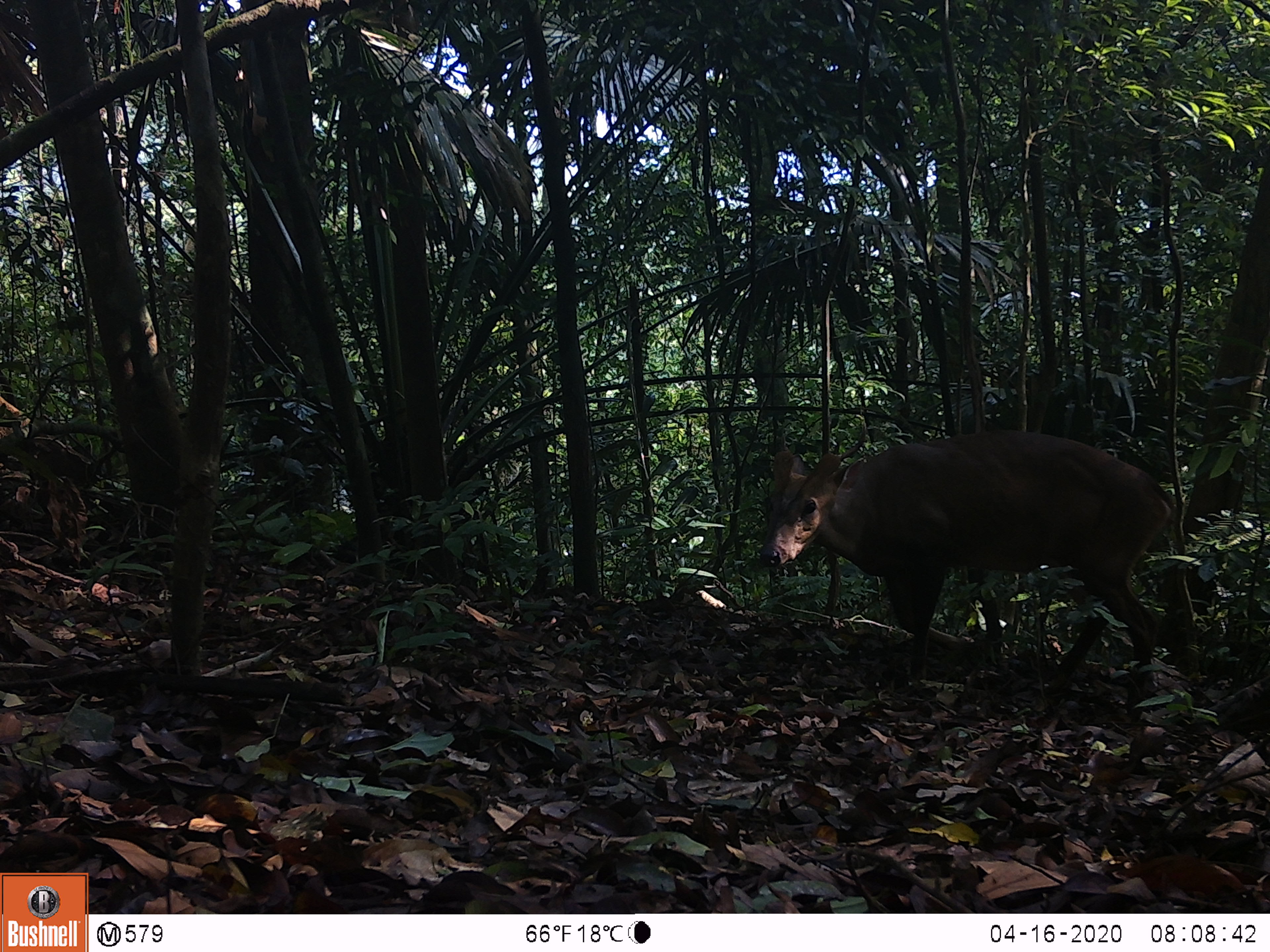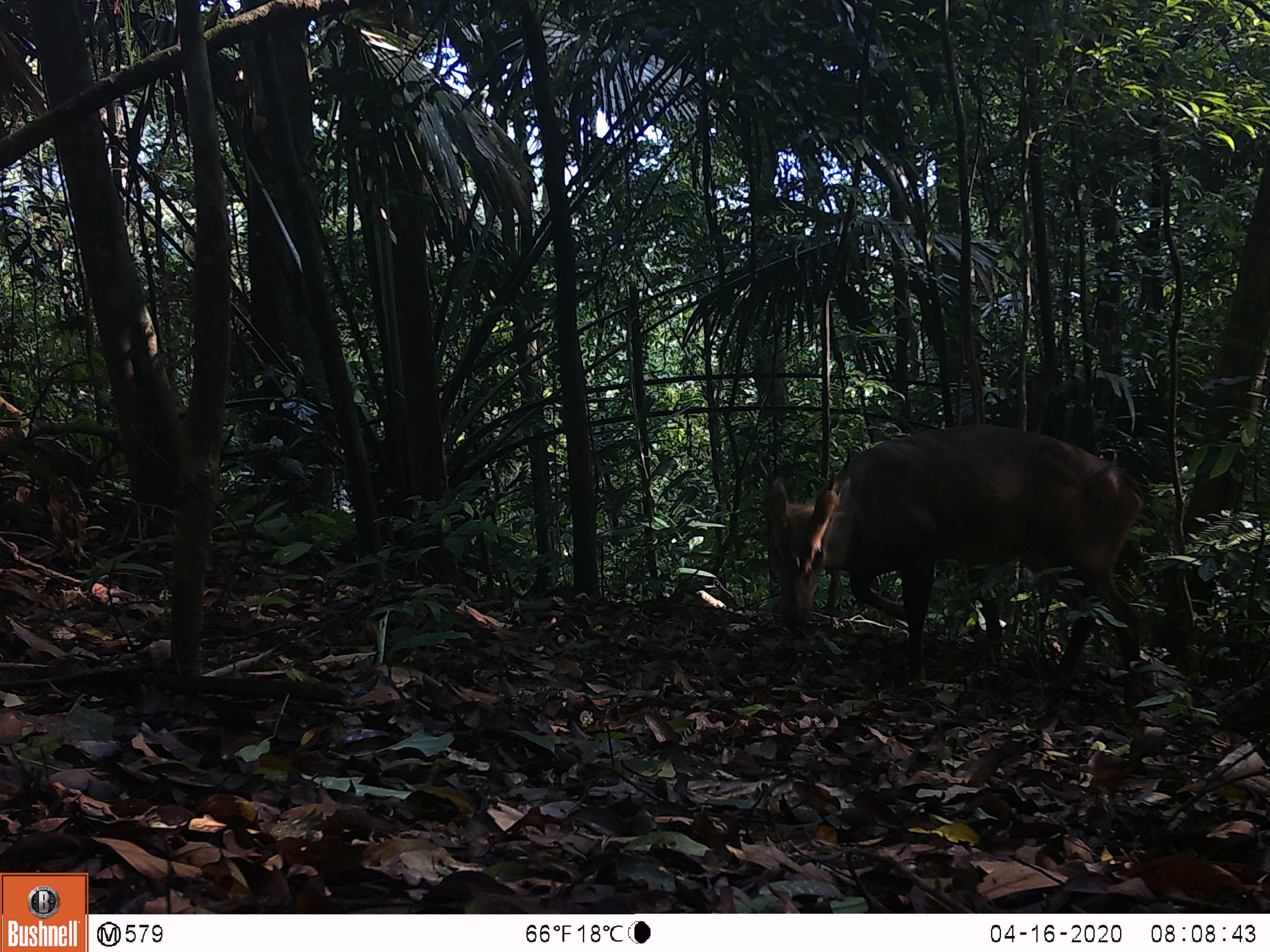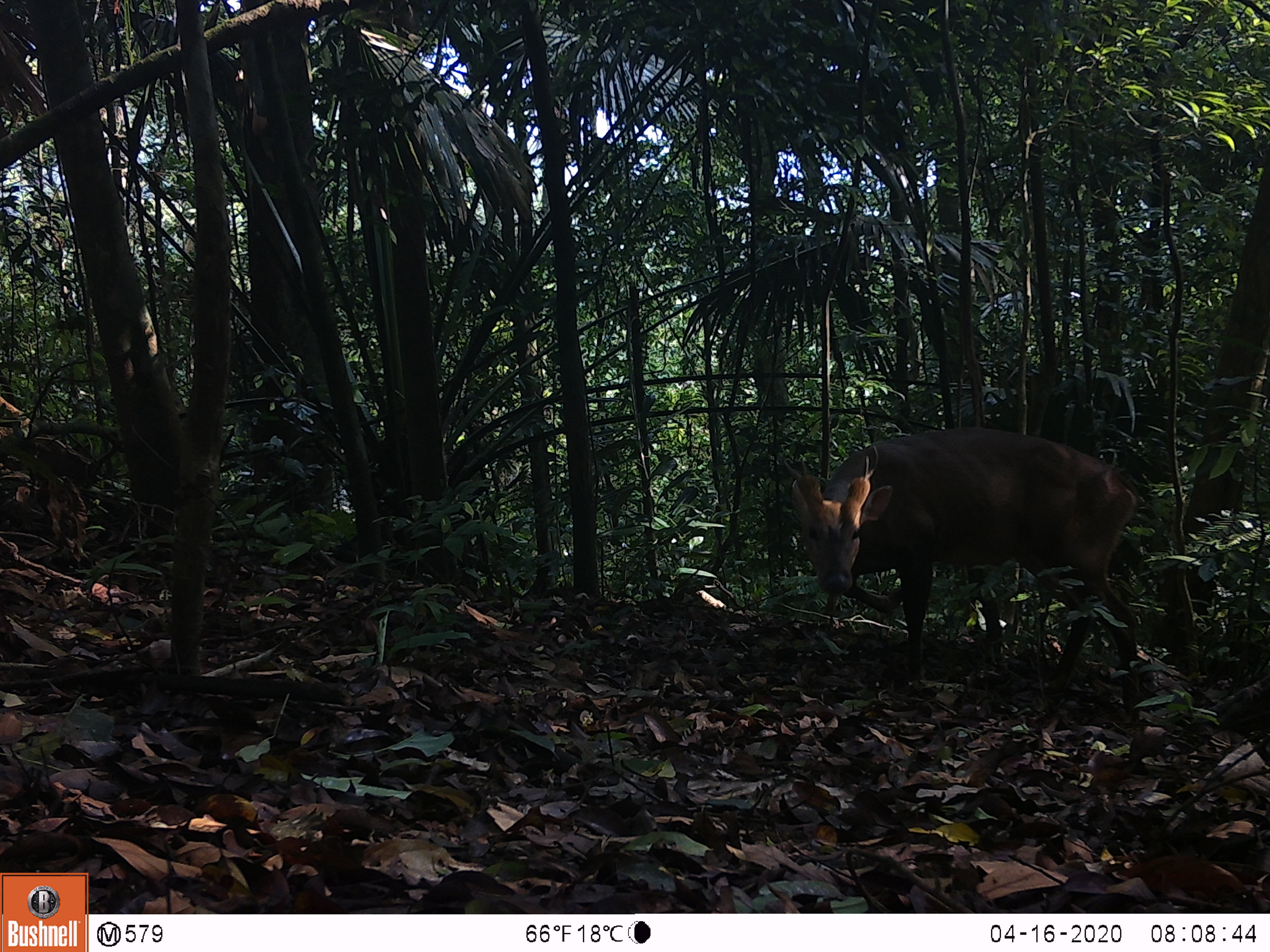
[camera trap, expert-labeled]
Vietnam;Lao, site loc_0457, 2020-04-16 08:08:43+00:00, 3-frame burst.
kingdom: Animalia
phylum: Chordata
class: Mammalia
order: Artiodactyla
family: Cervidae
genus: Muntiacus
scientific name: Muntiacus vuquangensis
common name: large-antlered muntjac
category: large antlered muntjac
Large antlered muntjac (large-antlered muntjac) (Muntiacus vuquangensis). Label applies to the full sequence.